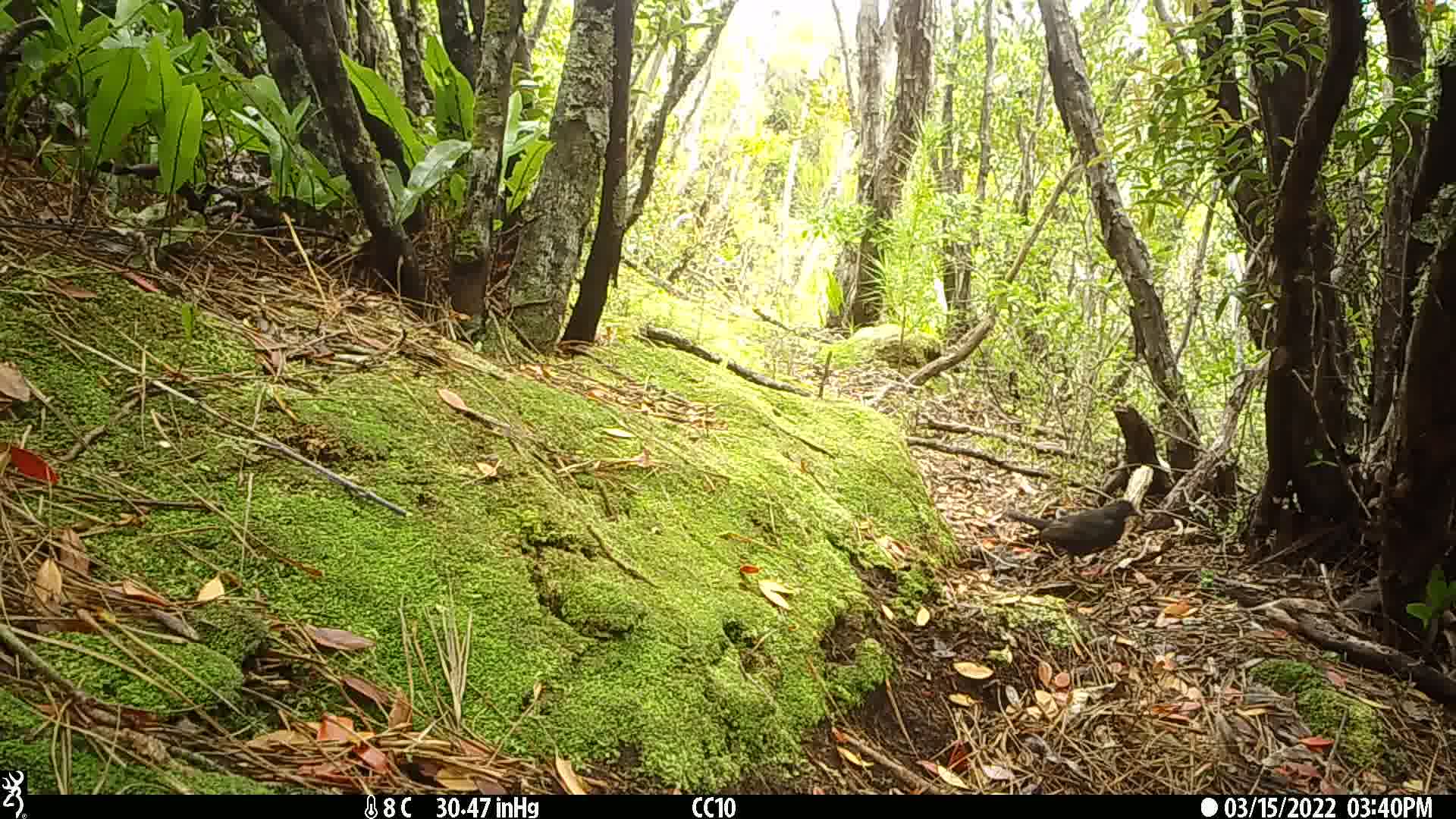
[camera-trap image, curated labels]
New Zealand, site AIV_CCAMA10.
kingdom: Animalia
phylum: Chordata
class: Aves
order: Passeriformes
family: Turdidae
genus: Turdus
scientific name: Turdus merula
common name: eurasian blackbird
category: blackbird